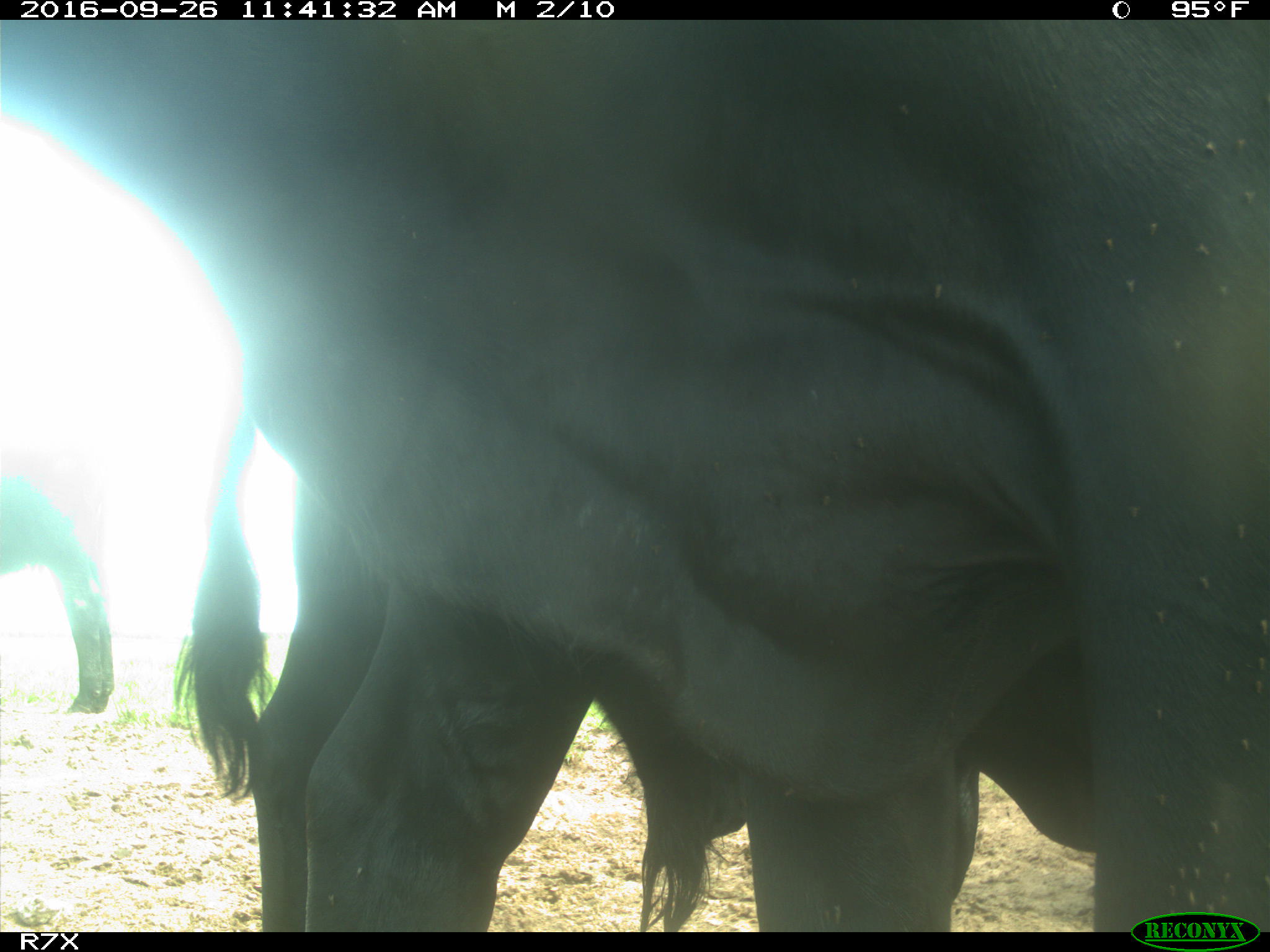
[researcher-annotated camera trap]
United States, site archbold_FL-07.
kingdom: Animalia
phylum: Chordata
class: Mammalia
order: Artiodactyla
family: Bovidae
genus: Bos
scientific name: Bos taurus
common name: domestic cow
Bos taurus (domestic cow).